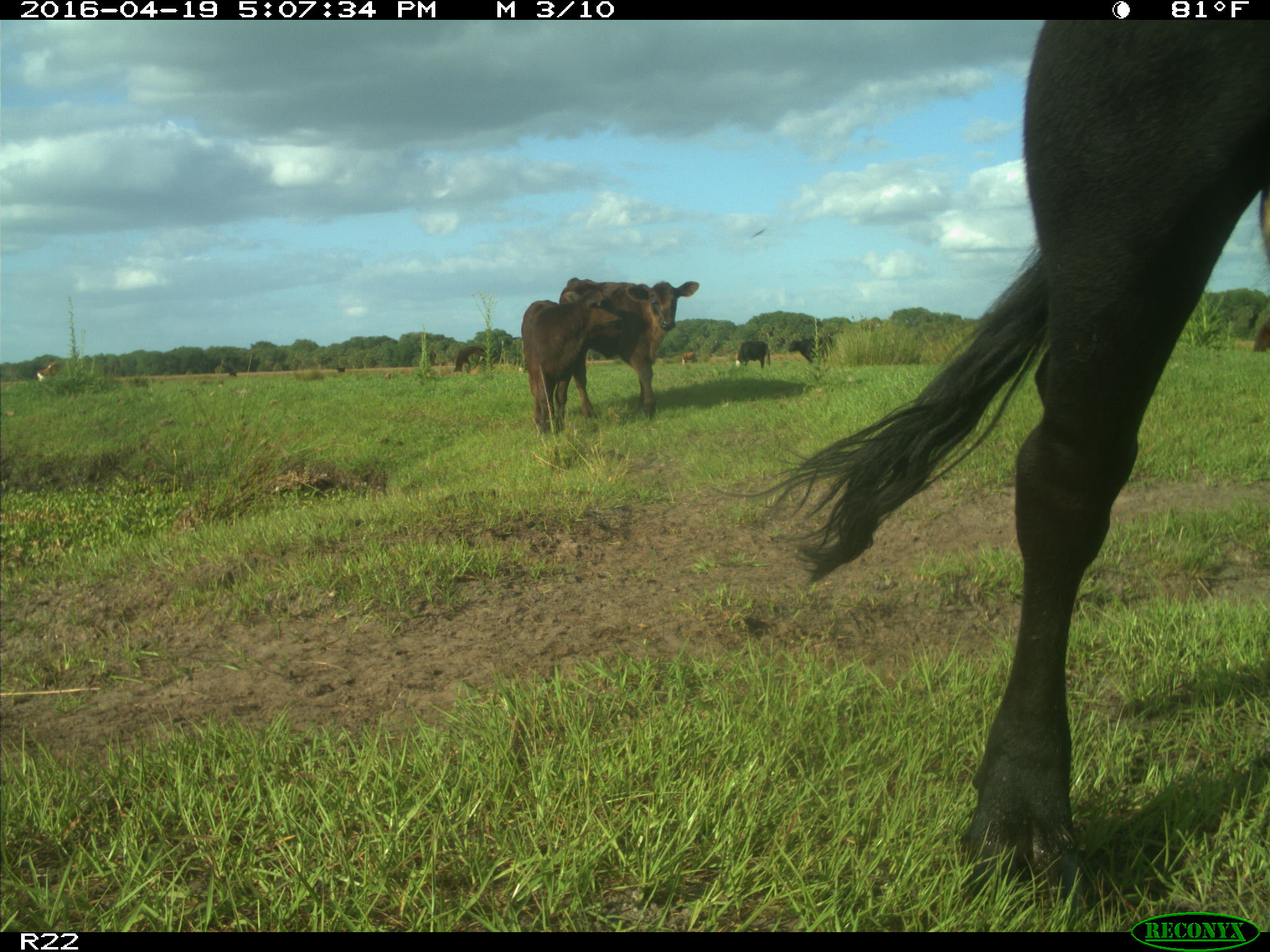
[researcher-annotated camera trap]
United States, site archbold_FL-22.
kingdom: Animalia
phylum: Chordata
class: Mammalia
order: Artiodactyla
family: Bovidae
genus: Bos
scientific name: Bos taurus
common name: domestic cow